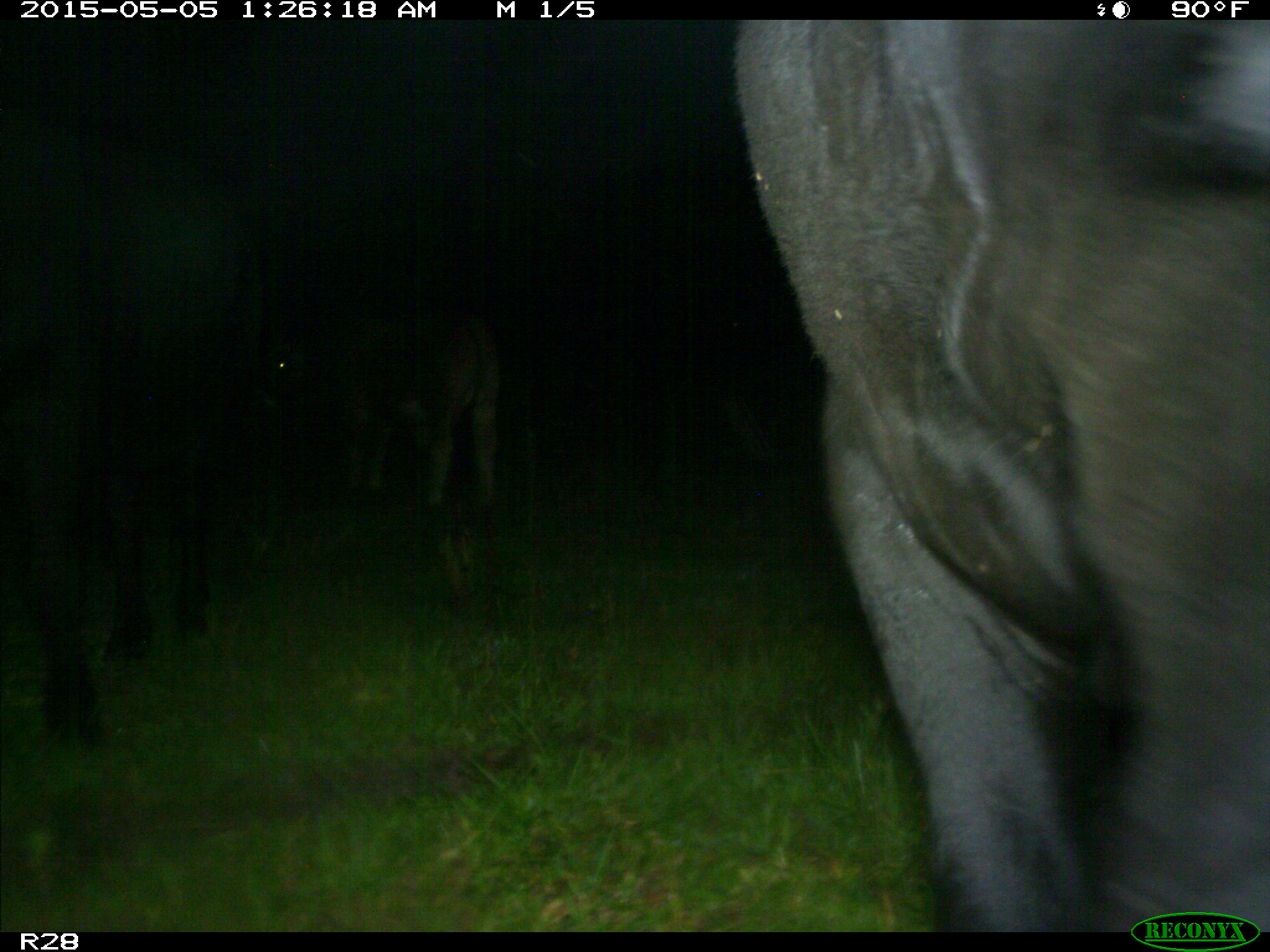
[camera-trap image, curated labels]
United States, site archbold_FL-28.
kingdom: Animalia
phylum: Chordata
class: Mammalia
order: Artiodactyla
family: Bovidae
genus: Bos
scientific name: Bos taurus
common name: domestic cow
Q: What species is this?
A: Bos taurus (domestic cow).